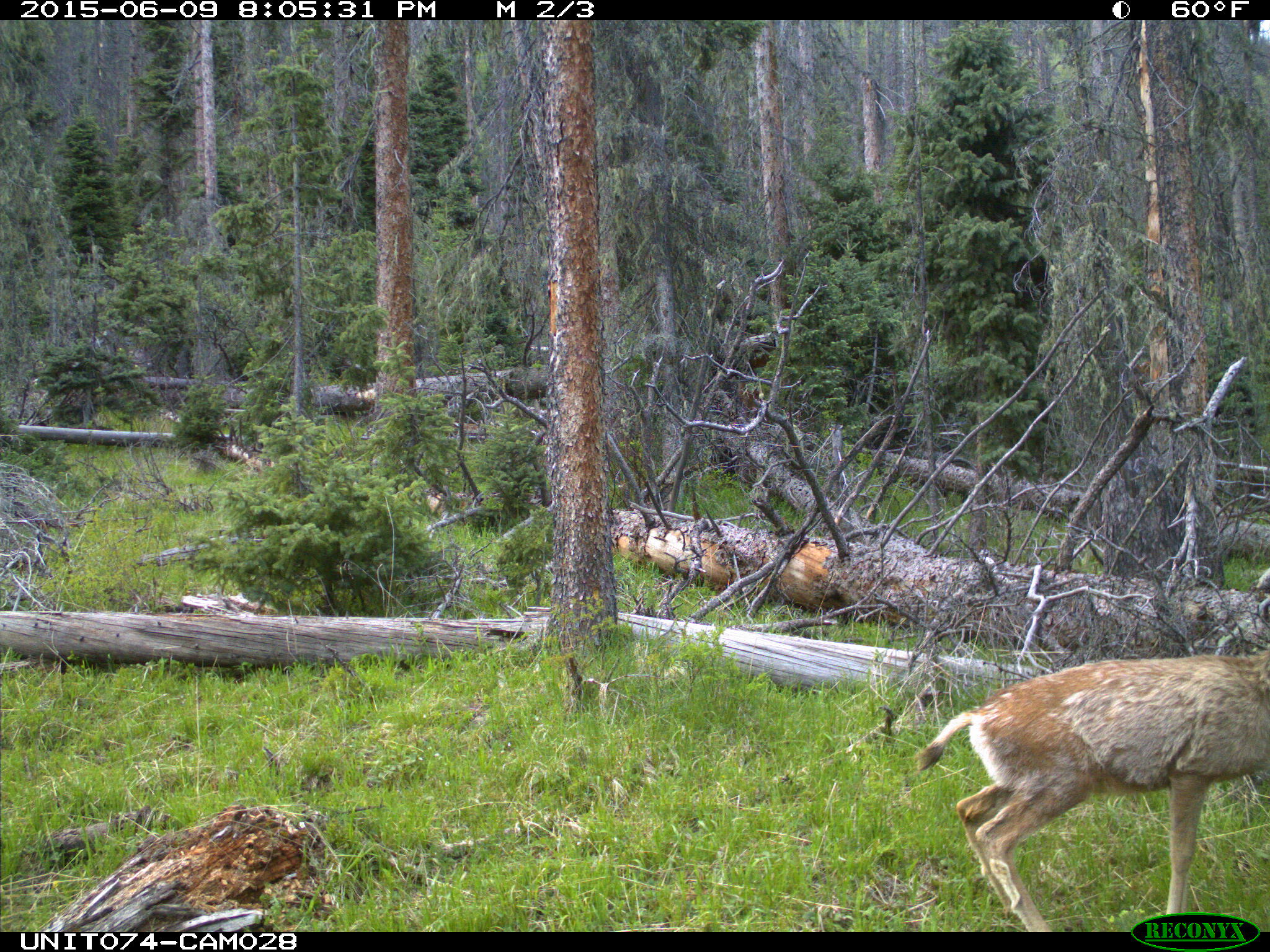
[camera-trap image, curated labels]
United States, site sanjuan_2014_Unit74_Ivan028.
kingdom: Animalia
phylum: Chordata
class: Mammalia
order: Artiodactyla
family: Cervidae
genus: Odocoileus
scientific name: Odocoileus hemionus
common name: mule deer